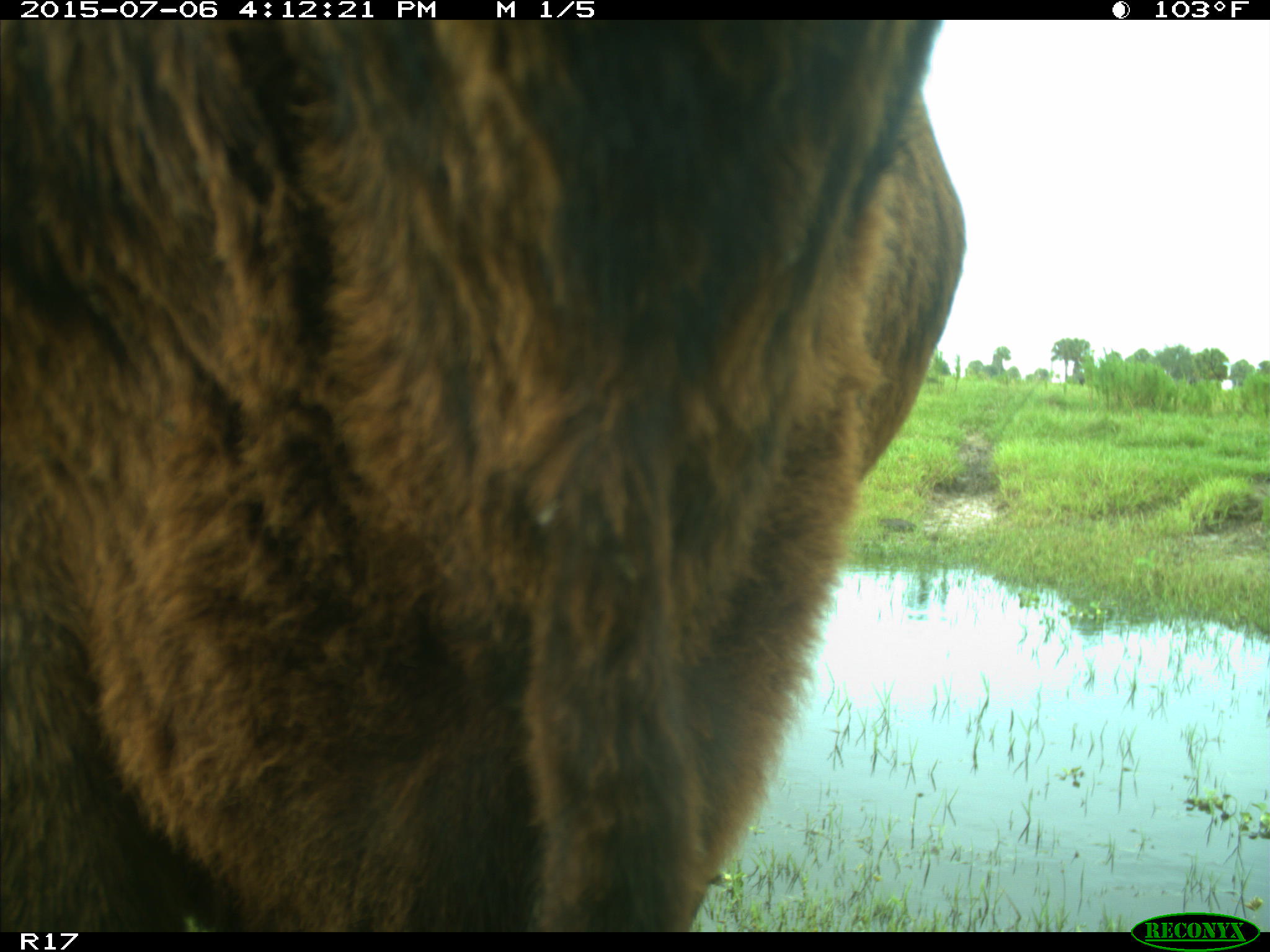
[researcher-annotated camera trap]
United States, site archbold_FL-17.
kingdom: Animalia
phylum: Chordata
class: Mammalia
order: Artiodactyla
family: Bovidae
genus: Bos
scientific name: Bos taurus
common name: domestic cow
Bos taurus (domestic cow).